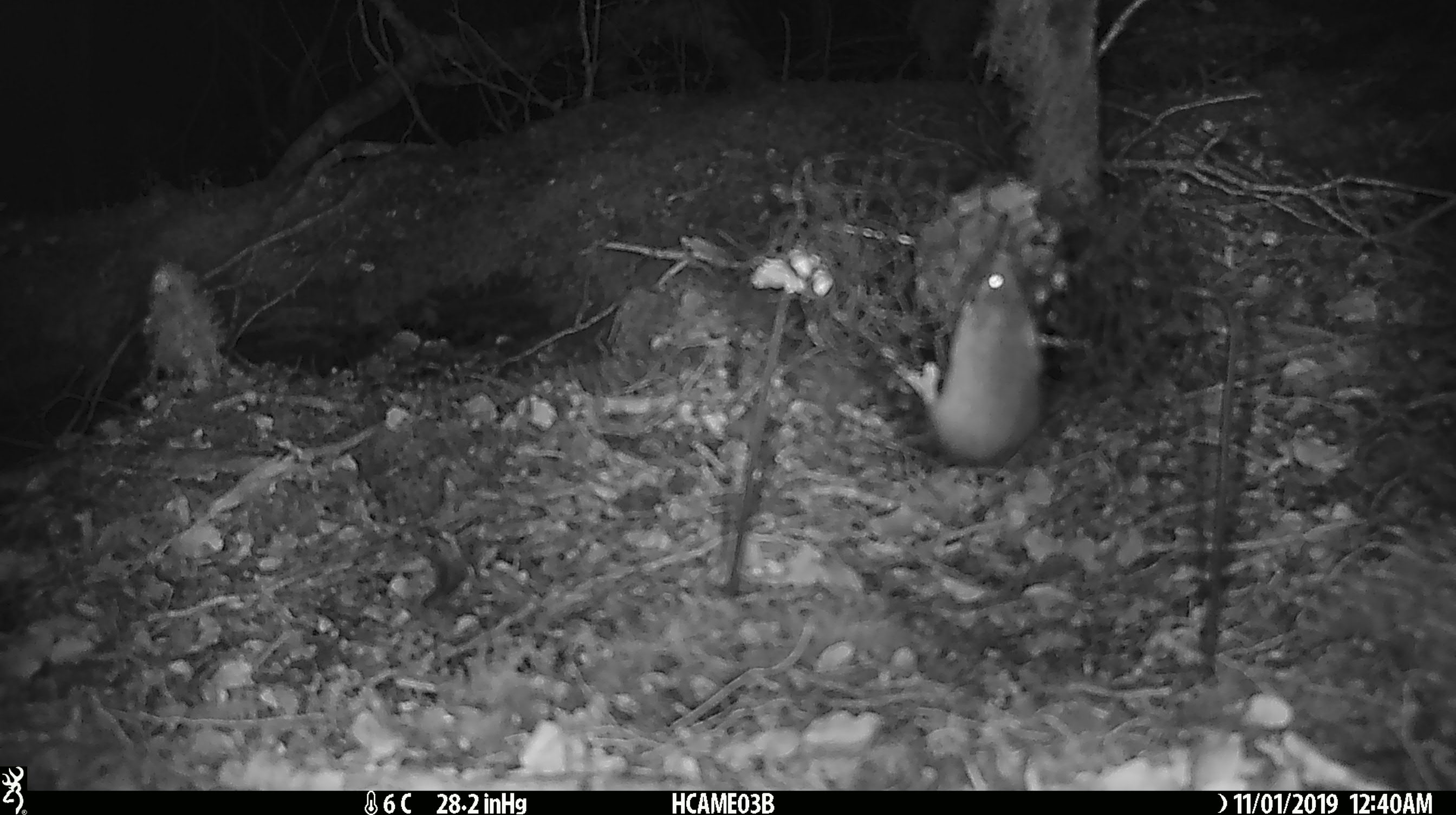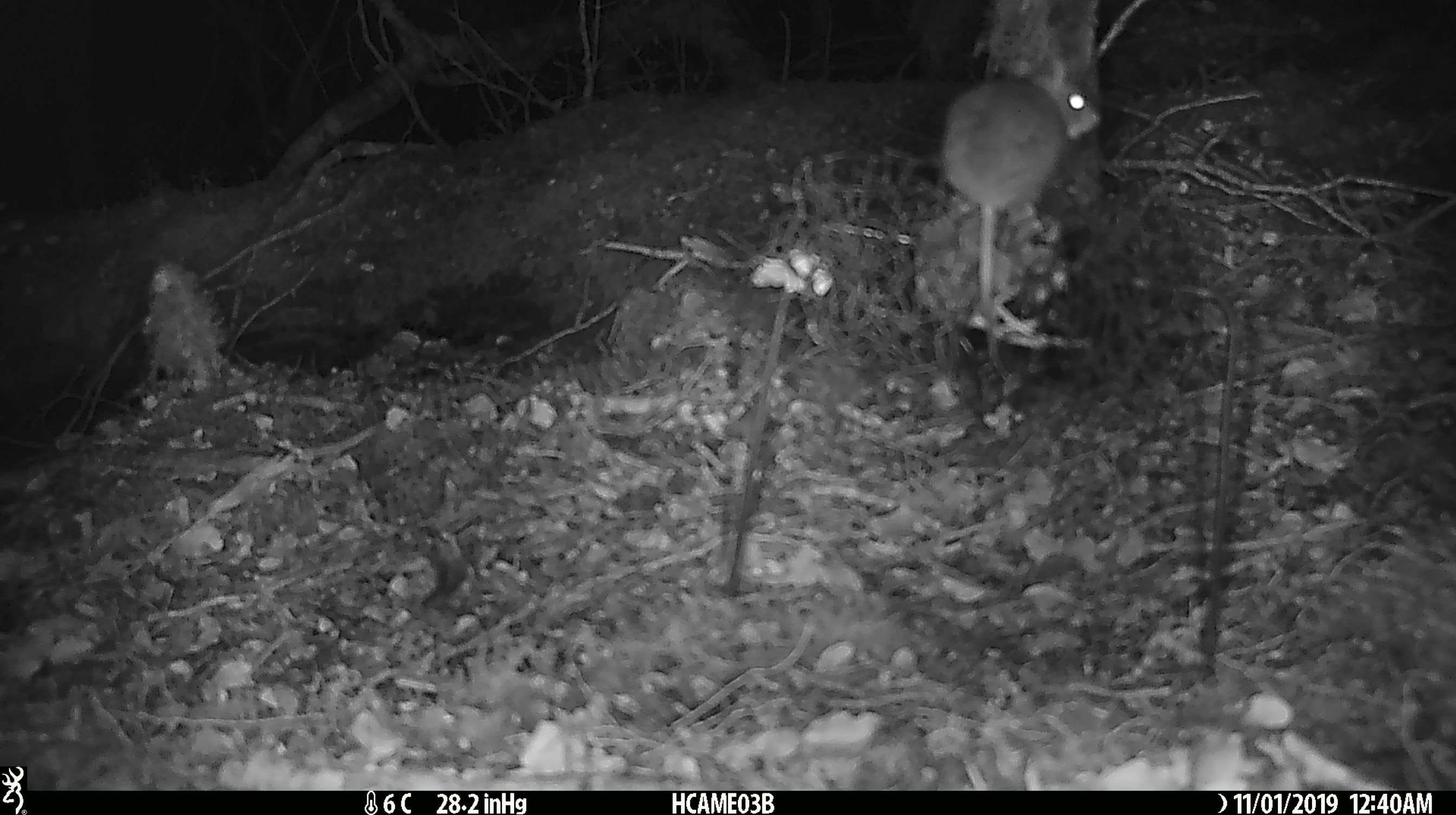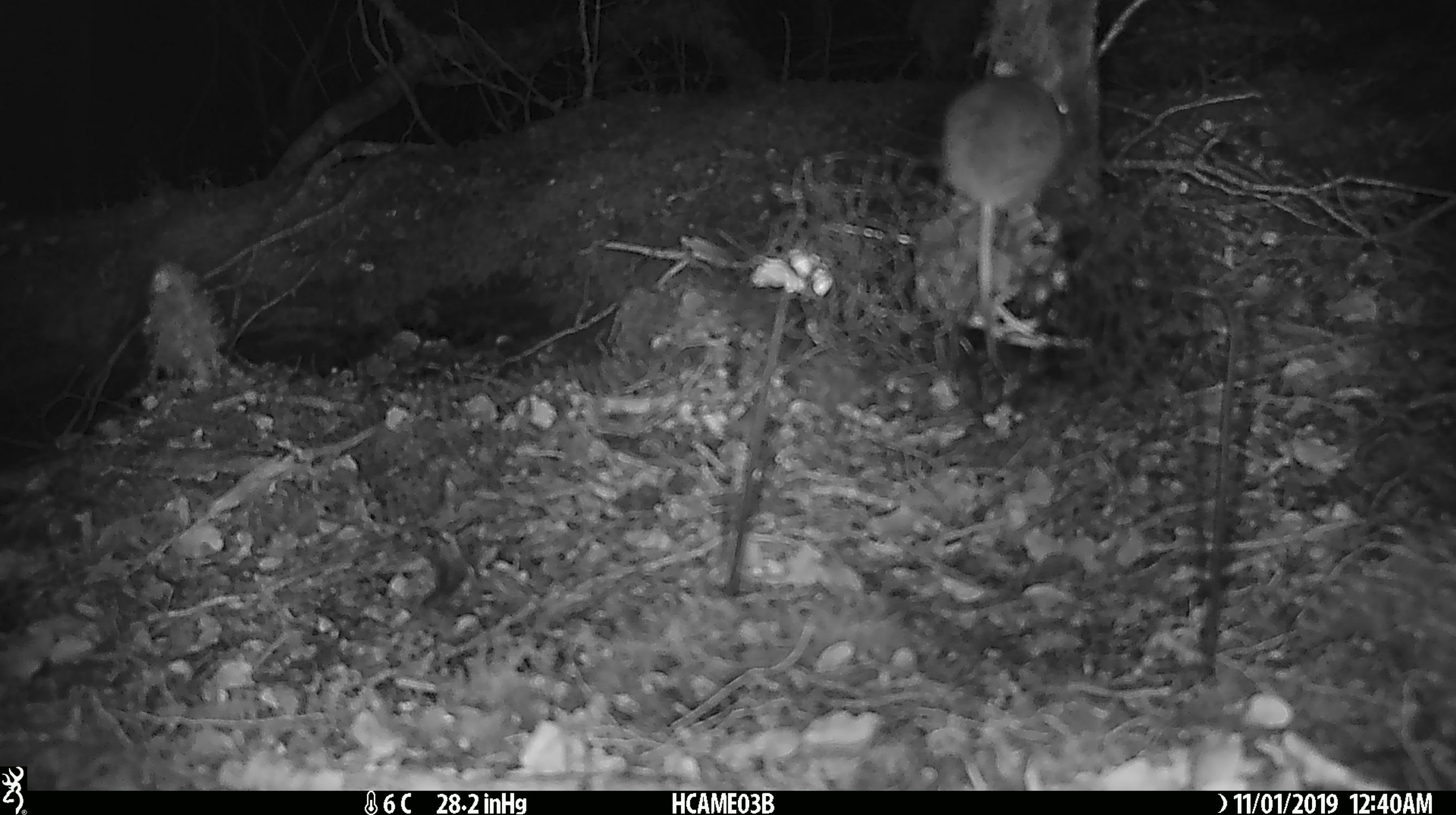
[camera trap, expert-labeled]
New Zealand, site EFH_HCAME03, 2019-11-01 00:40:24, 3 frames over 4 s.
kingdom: Animalia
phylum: Chordata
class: Mammalia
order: Rodentia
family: Muridae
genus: Mus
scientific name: Mus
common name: mouse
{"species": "mouse (Mus)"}